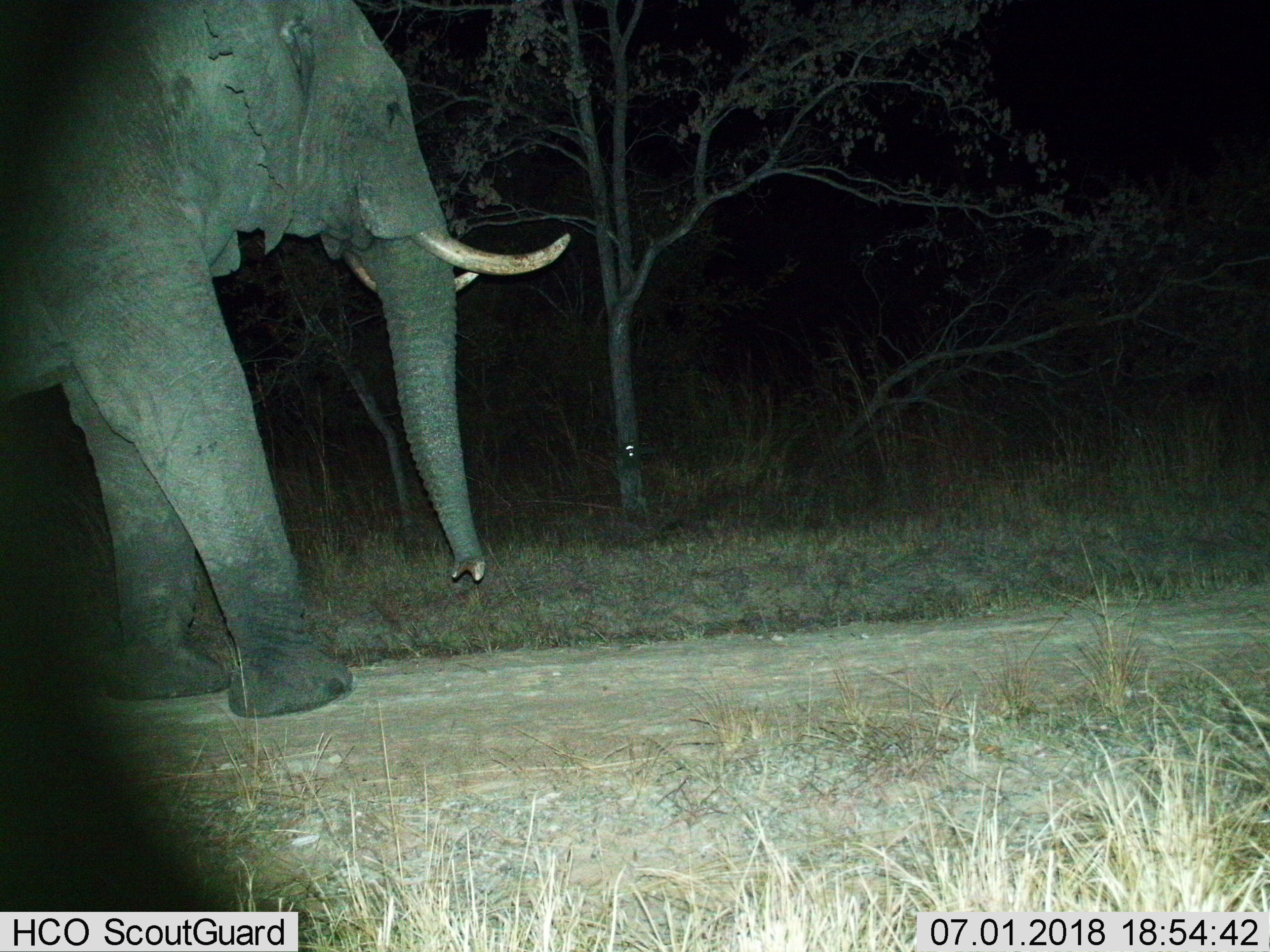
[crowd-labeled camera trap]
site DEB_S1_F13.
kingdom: Animalia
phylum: Chordata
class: Mammalia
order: Proboscidea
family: Elephantidae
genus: Loxodonta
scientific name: Loxodonta africana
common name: african bush elephant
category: elephant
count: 1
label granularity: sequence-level